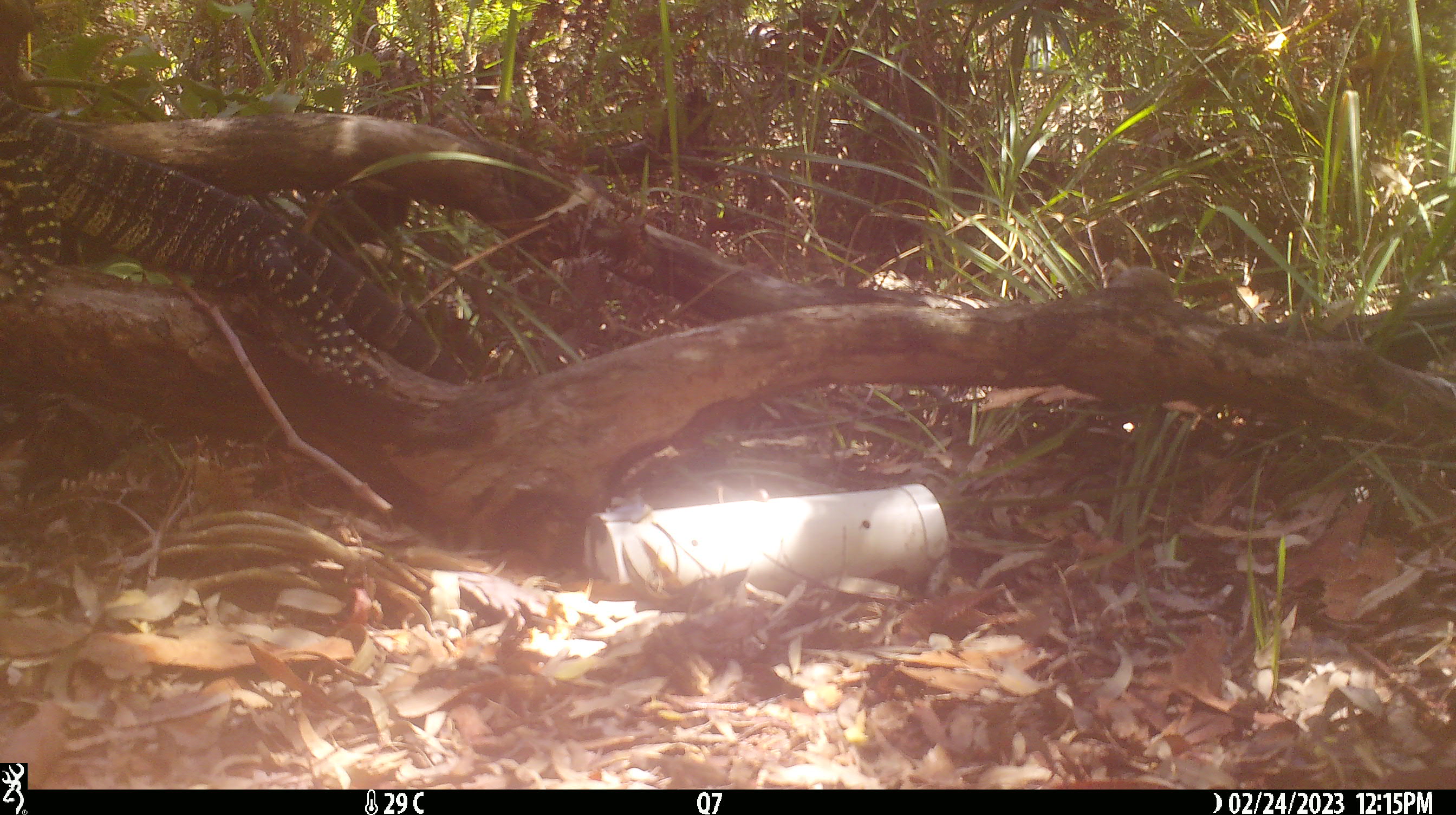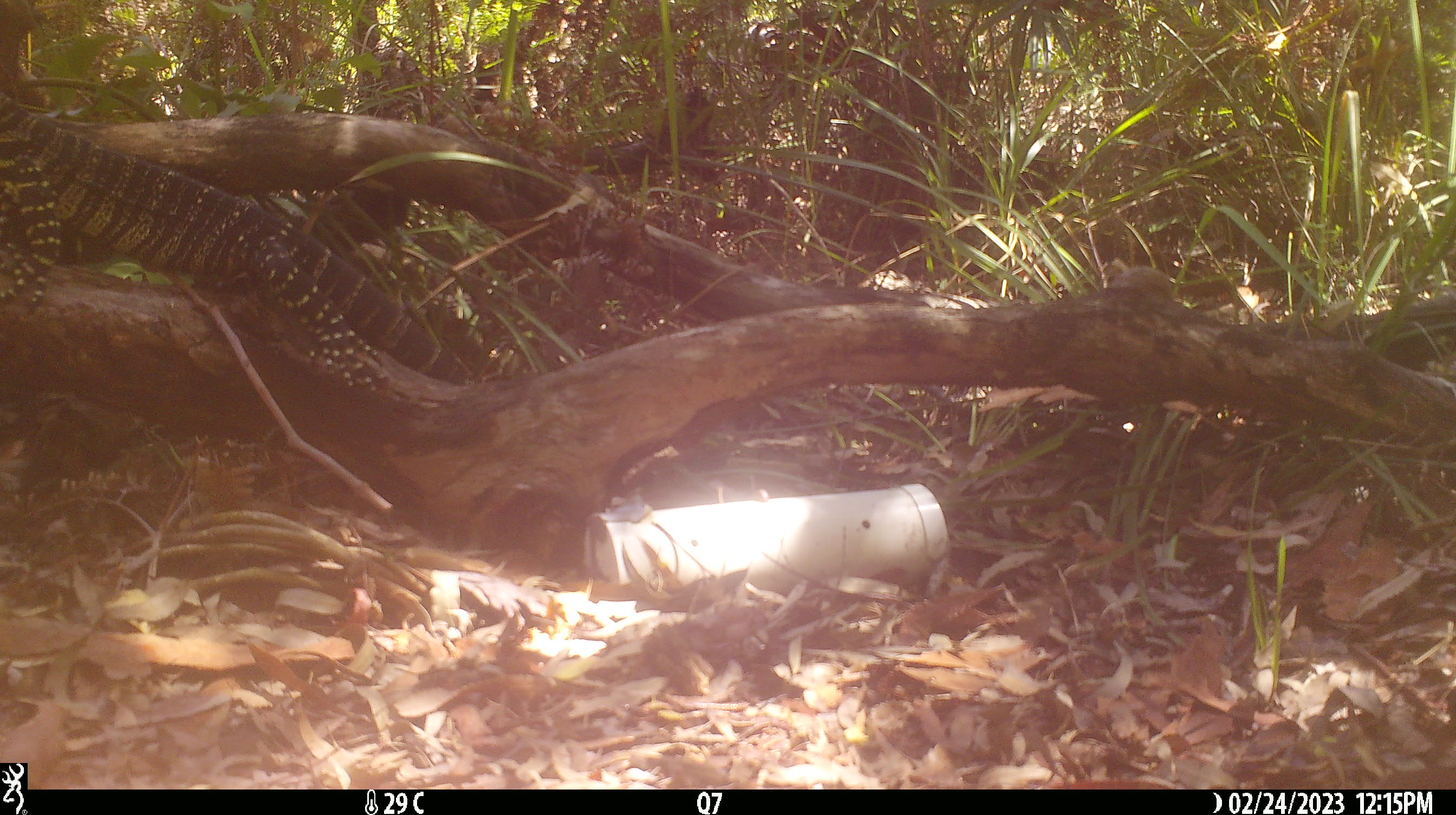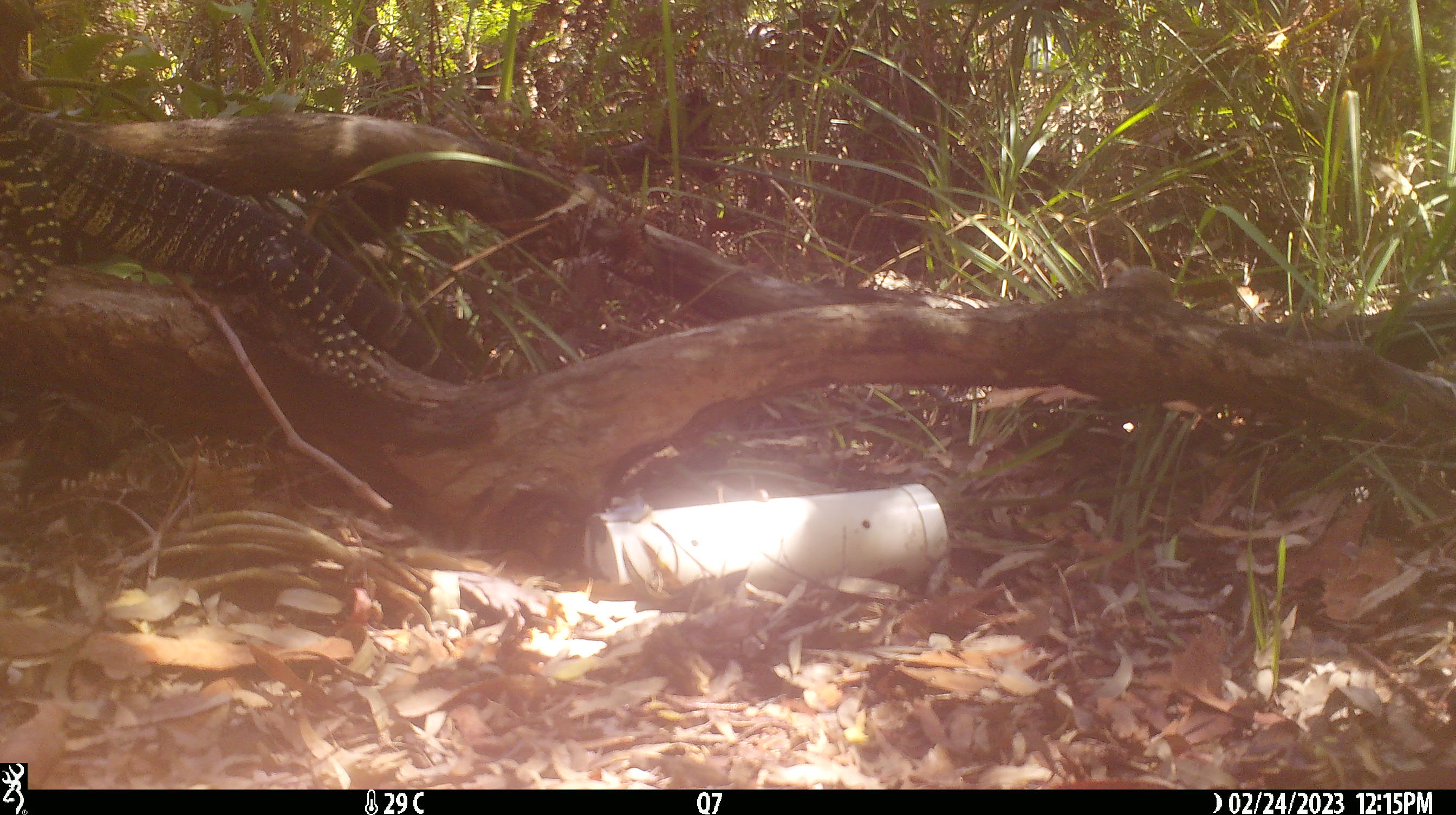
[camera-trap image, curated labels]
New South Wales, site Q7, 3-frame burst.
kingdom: Animalia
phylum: Chordata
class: Reptilia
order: Squamata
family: Varanidae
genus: Varanus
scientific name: Varanus varius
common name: lace monitor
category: goanna